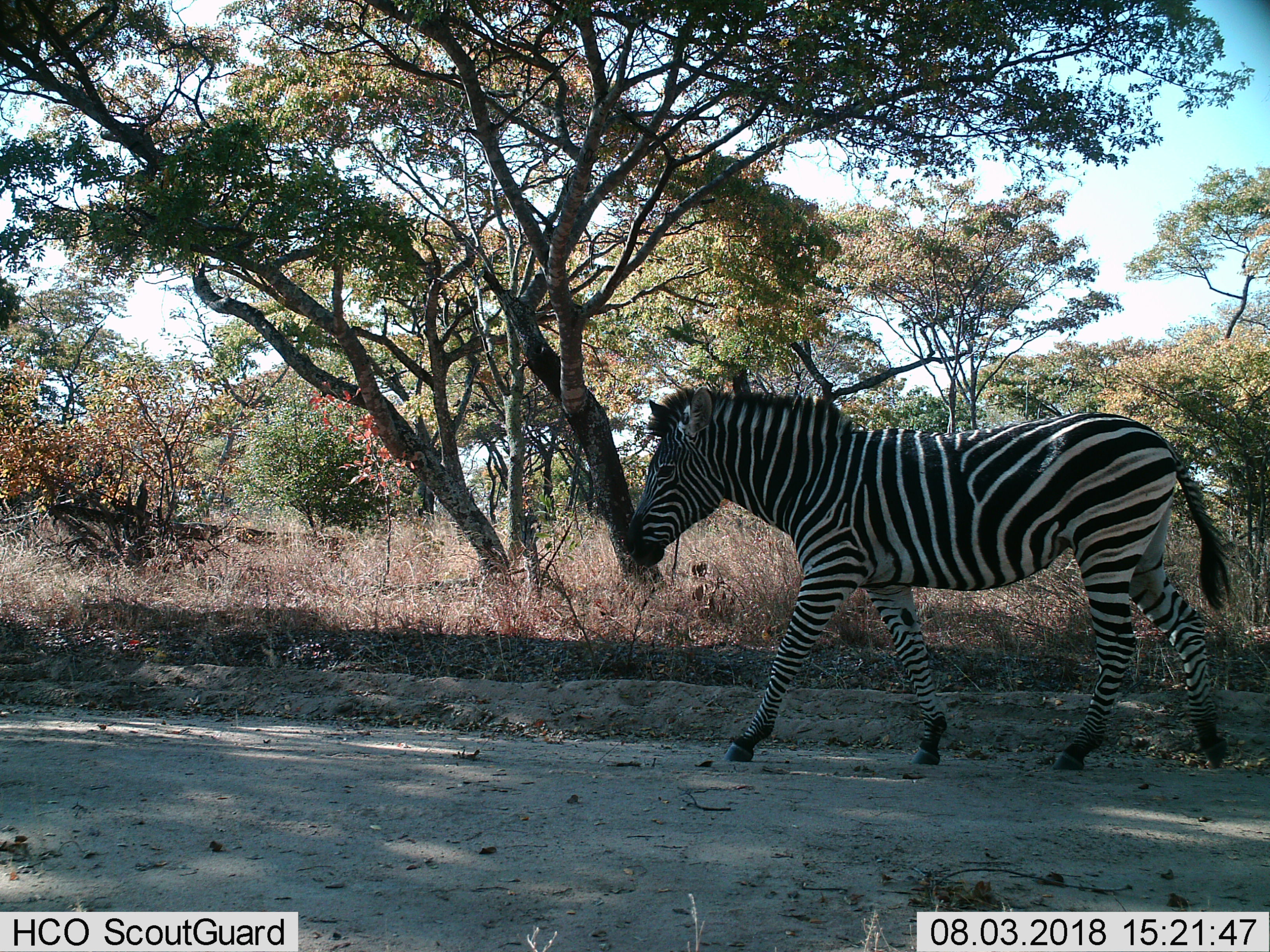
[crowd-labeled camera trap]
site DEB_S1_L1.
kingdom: Animalia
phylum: Chordata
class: Mammalia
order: Perissodactyla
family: Equidae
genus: Equus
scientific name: Equus quagga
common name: plains zebra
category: zebraplains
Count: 1.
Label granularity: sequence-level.